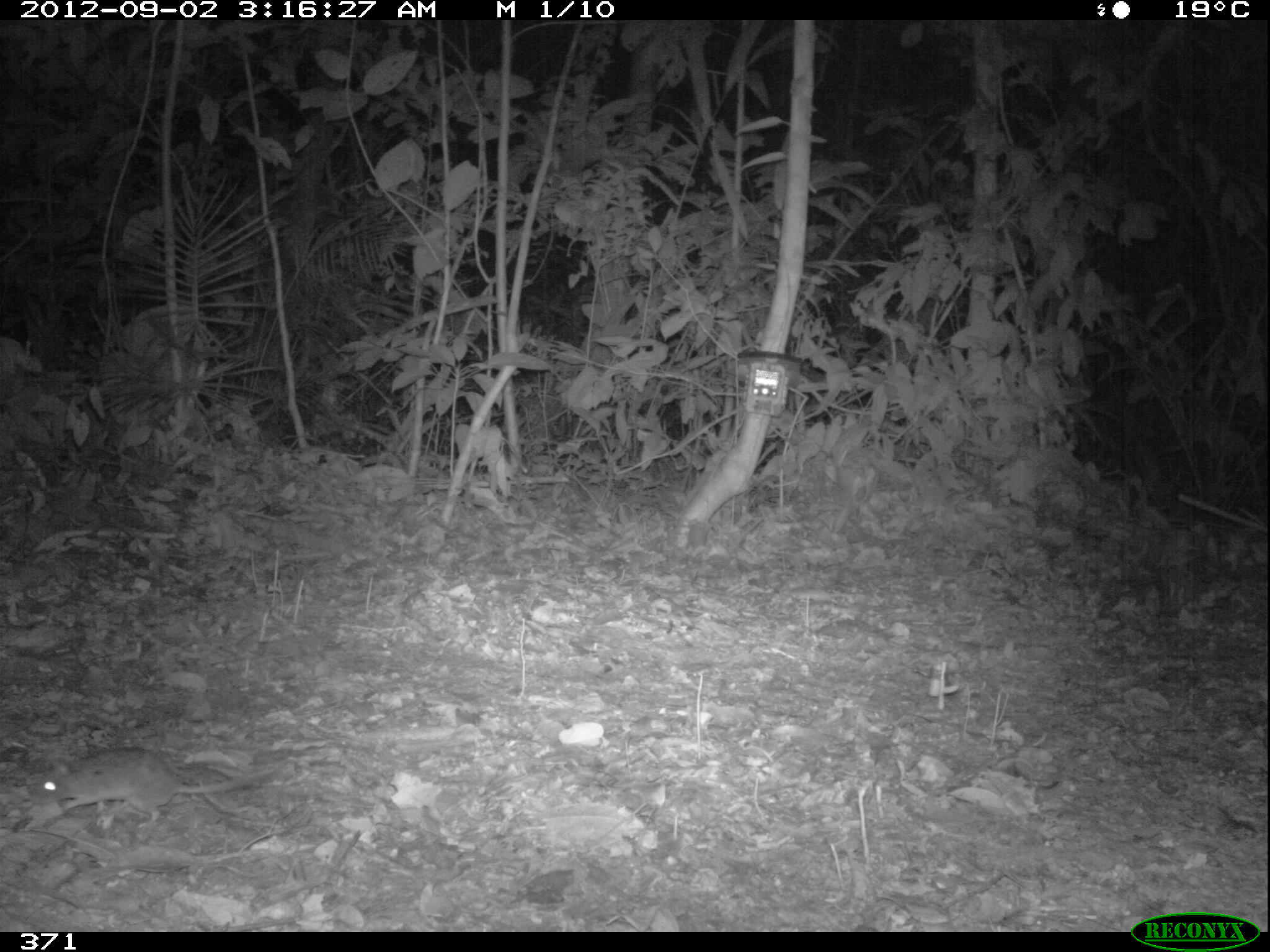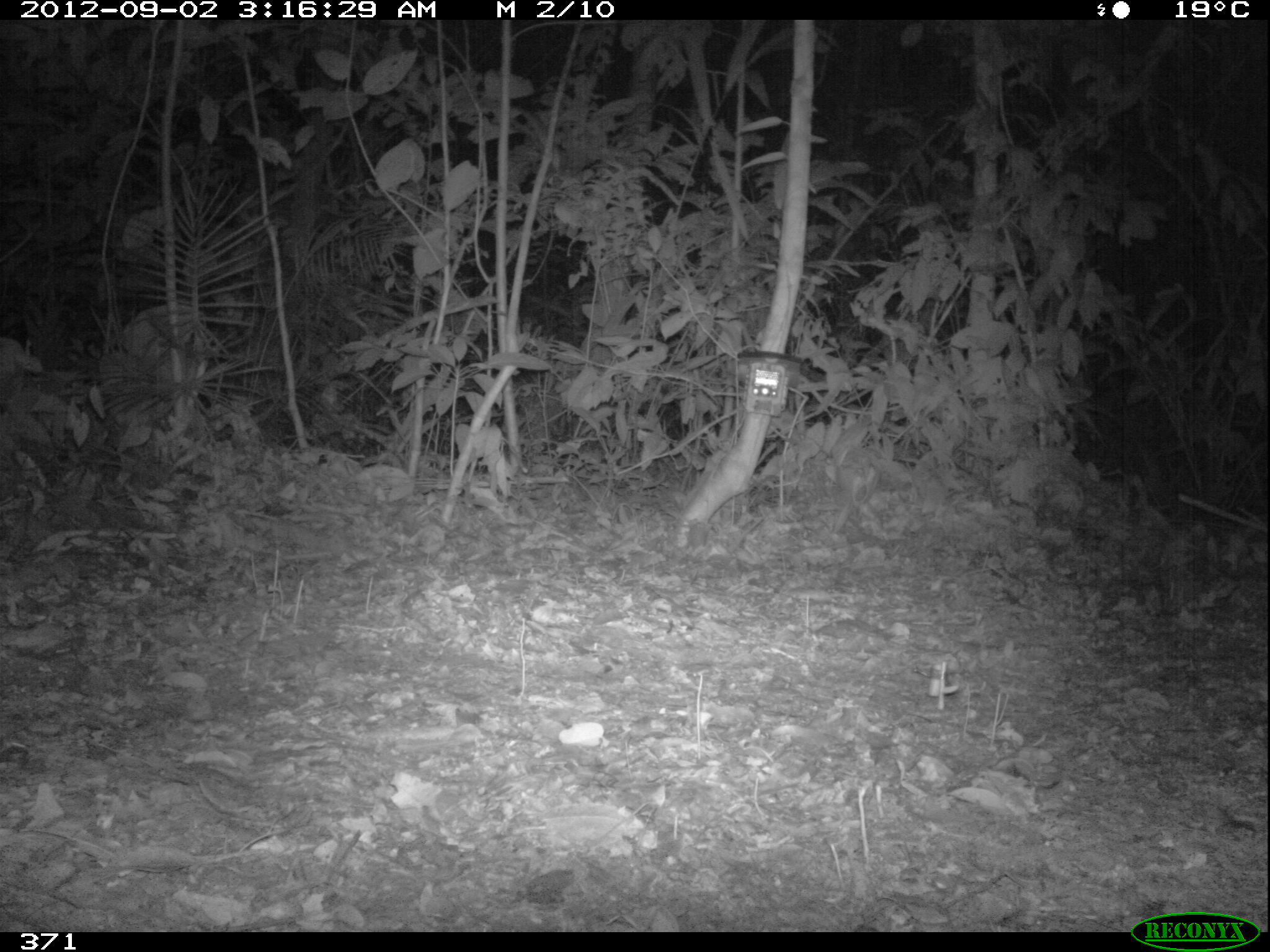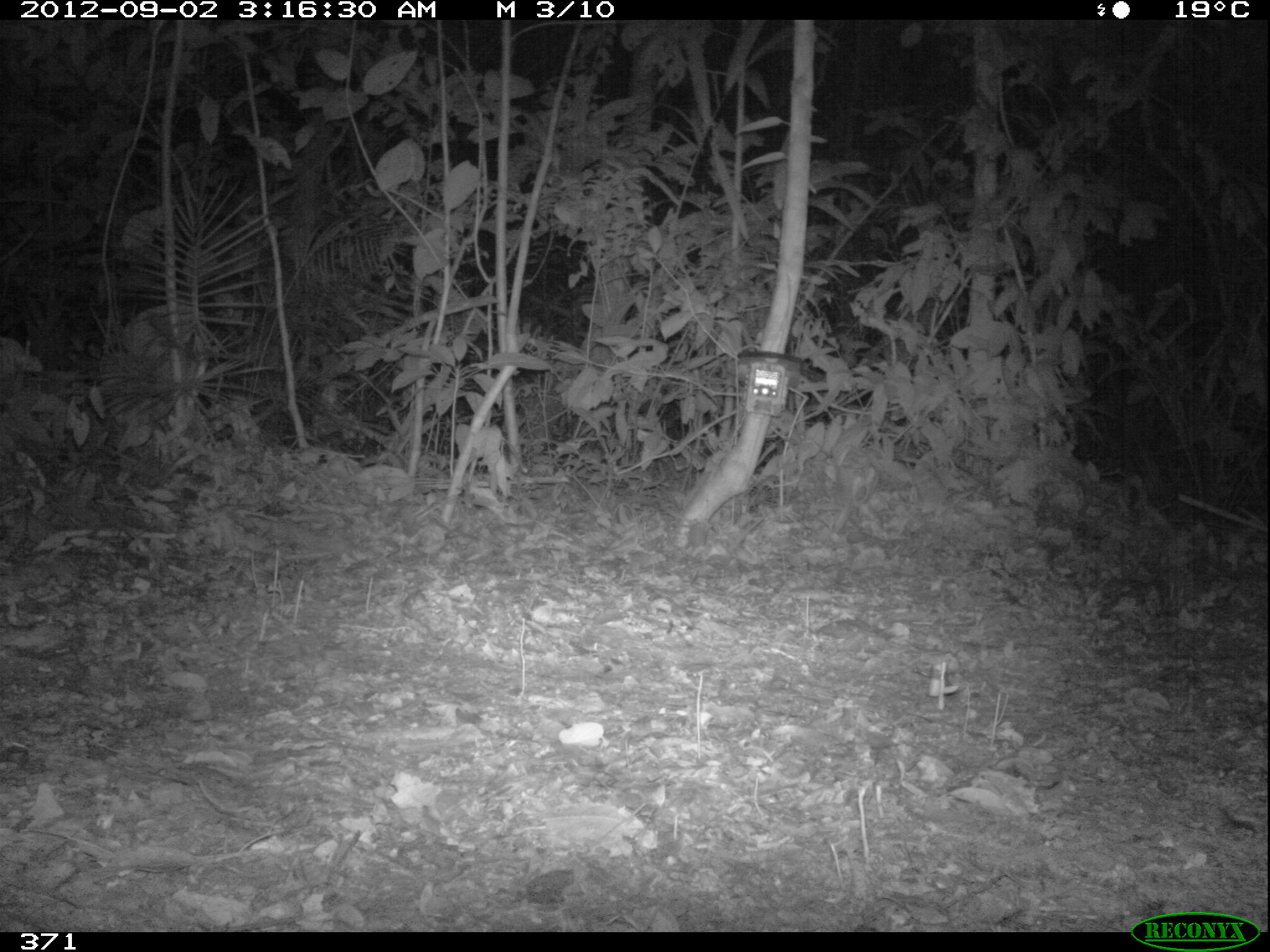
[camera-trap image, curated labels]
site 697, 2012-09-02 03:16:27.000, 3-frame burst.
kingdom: Animalia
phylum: Chordata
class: Mammalia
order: Rodentia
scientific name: Rodentia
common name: rodents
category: unknown rodent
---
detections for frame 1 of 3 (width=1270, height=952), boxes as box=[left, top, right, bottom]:
unknown rodent: box=[29, 748, 275, 827]